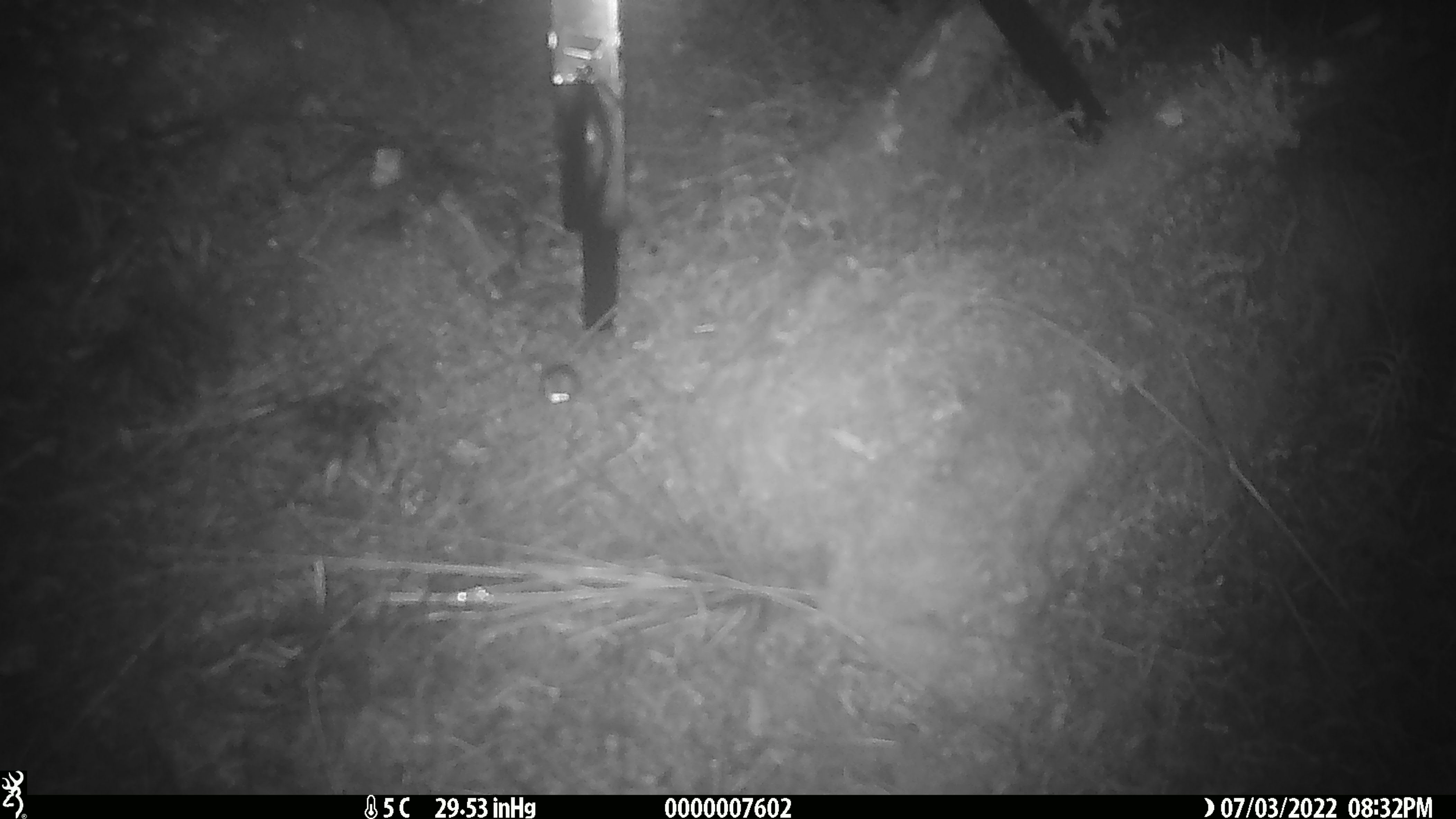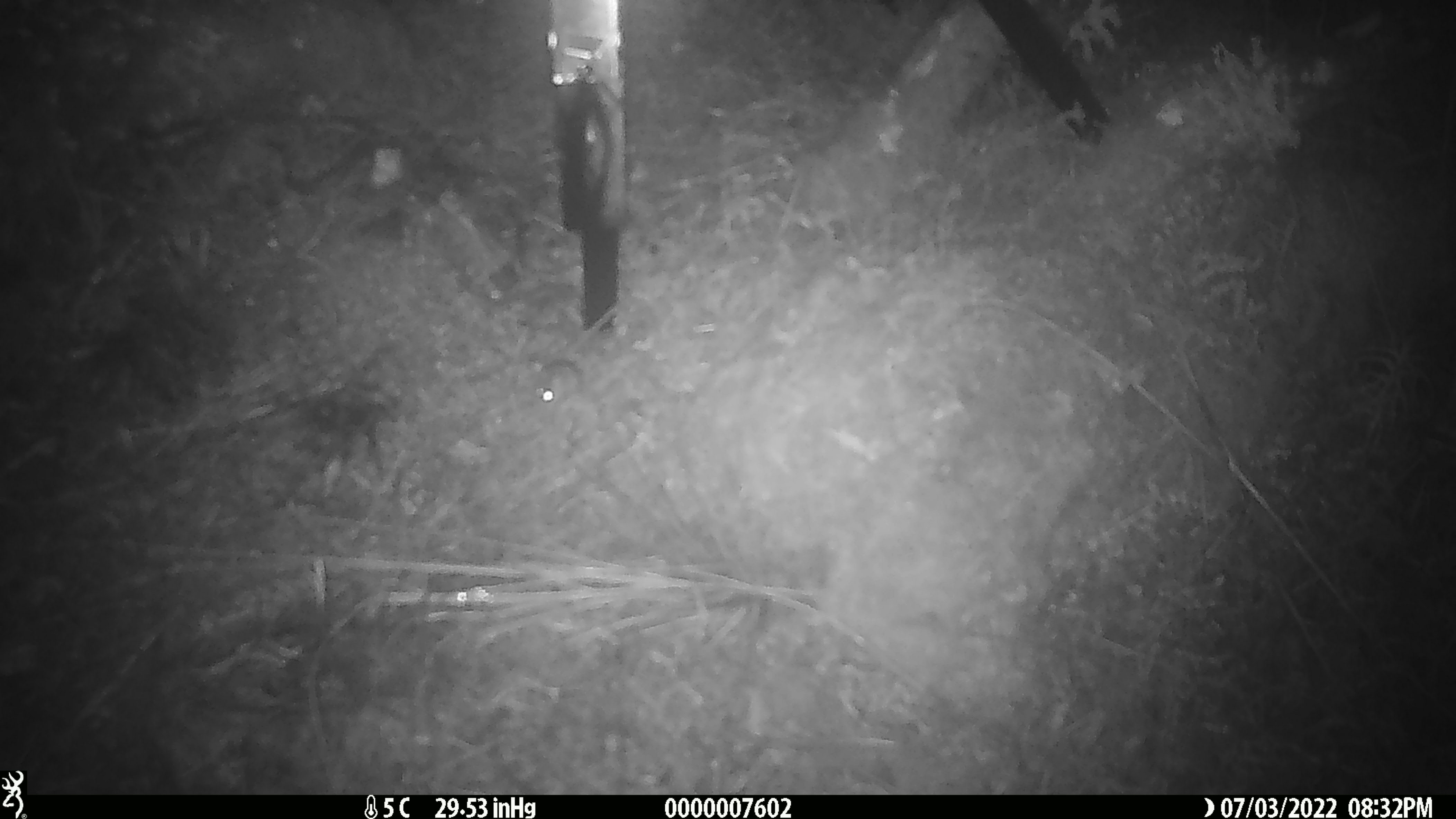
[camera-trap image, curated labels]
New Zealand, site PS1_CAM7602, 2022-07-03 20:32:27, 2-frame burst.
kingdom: Animalia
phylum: Chordata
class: Mammalia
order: Rodentia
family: Muridae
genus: Mus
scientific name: Mus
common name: mouse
Mouse (Mus).